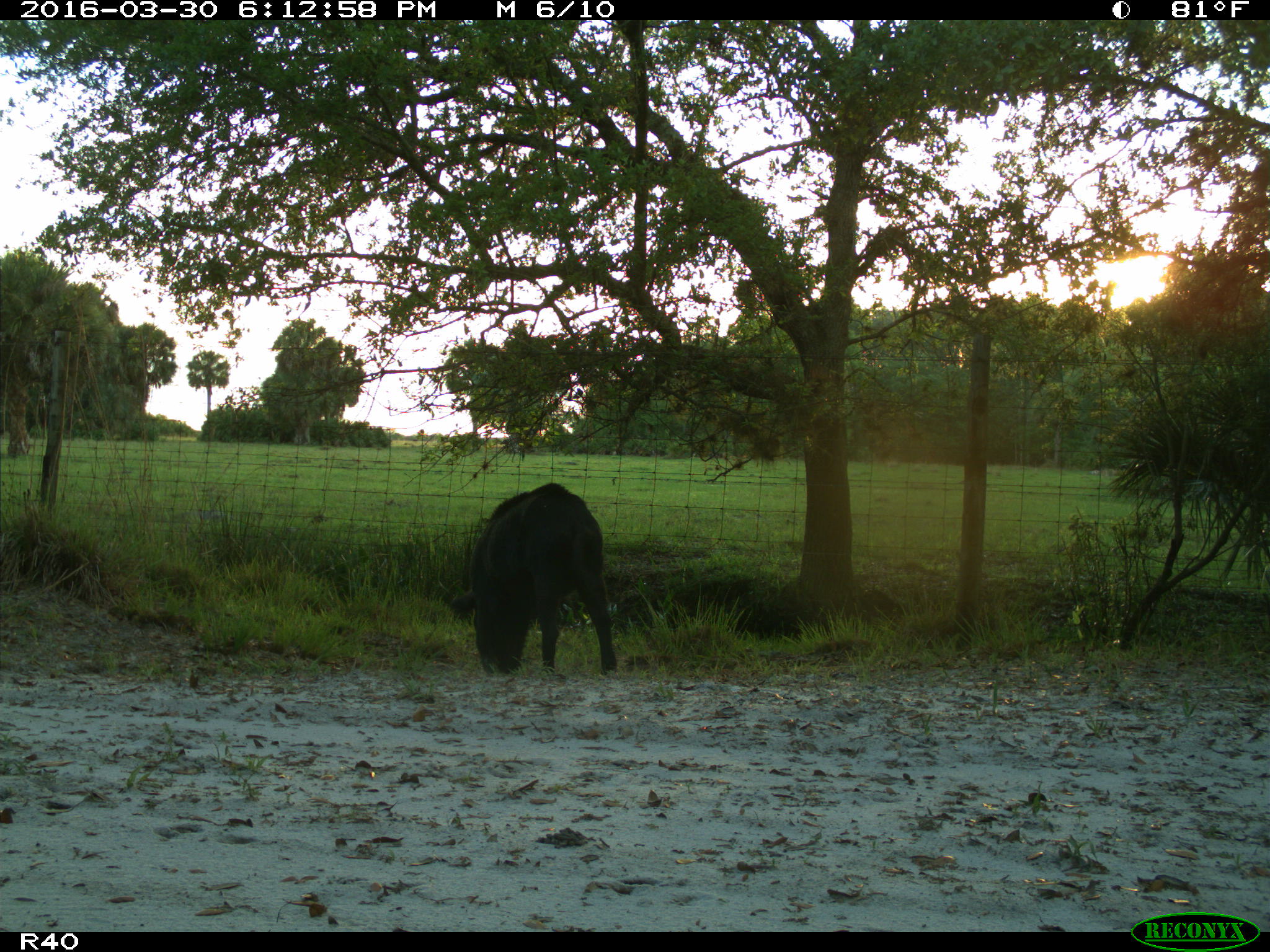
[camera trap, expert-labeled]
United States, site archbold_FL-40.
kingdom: Animalia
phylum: Chordata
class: Mammalia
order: Artiodactyla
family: Suidae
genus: Sus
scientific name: Sus scrofa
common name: wild boar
Sus scrofa (wild boar).